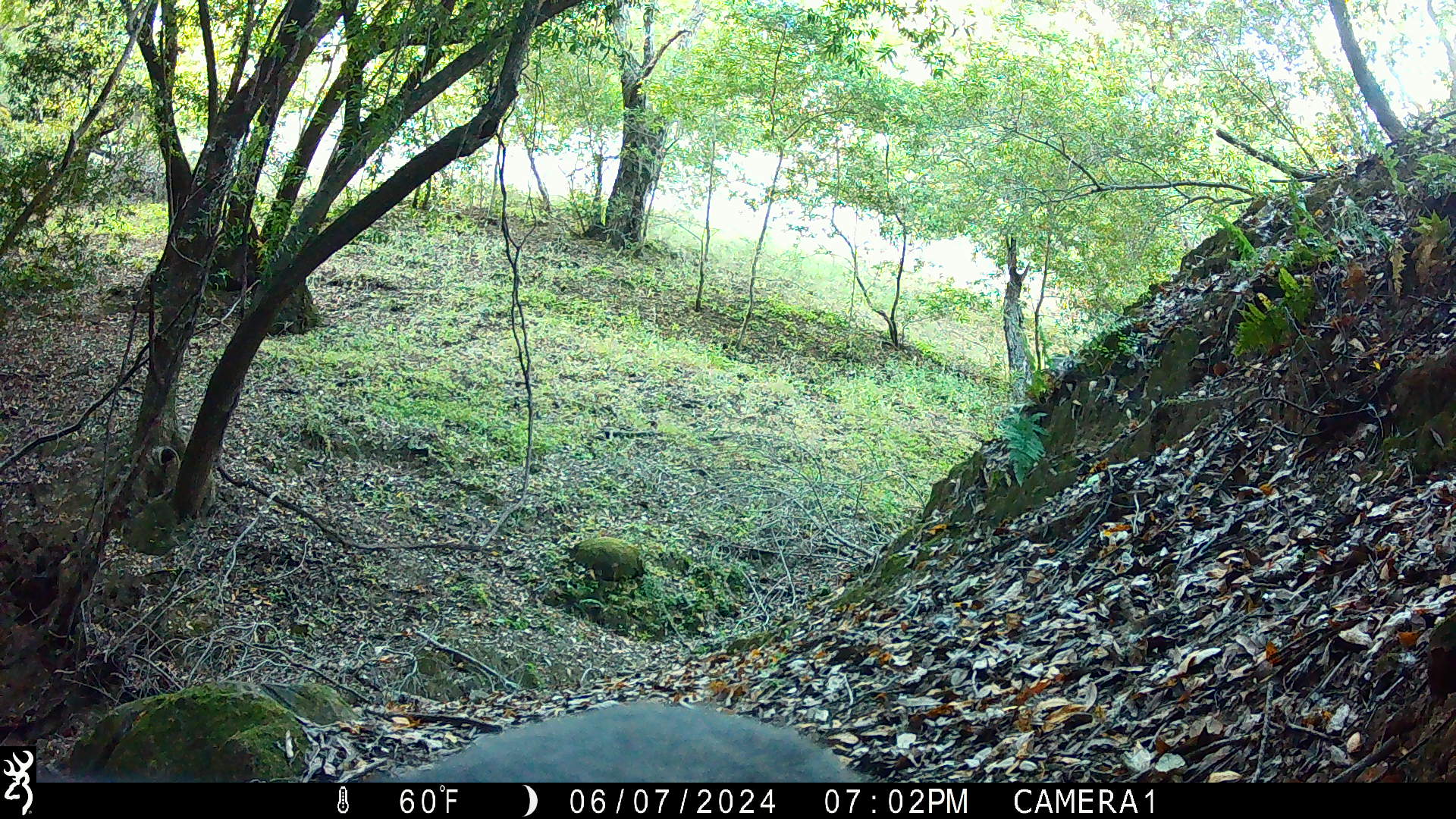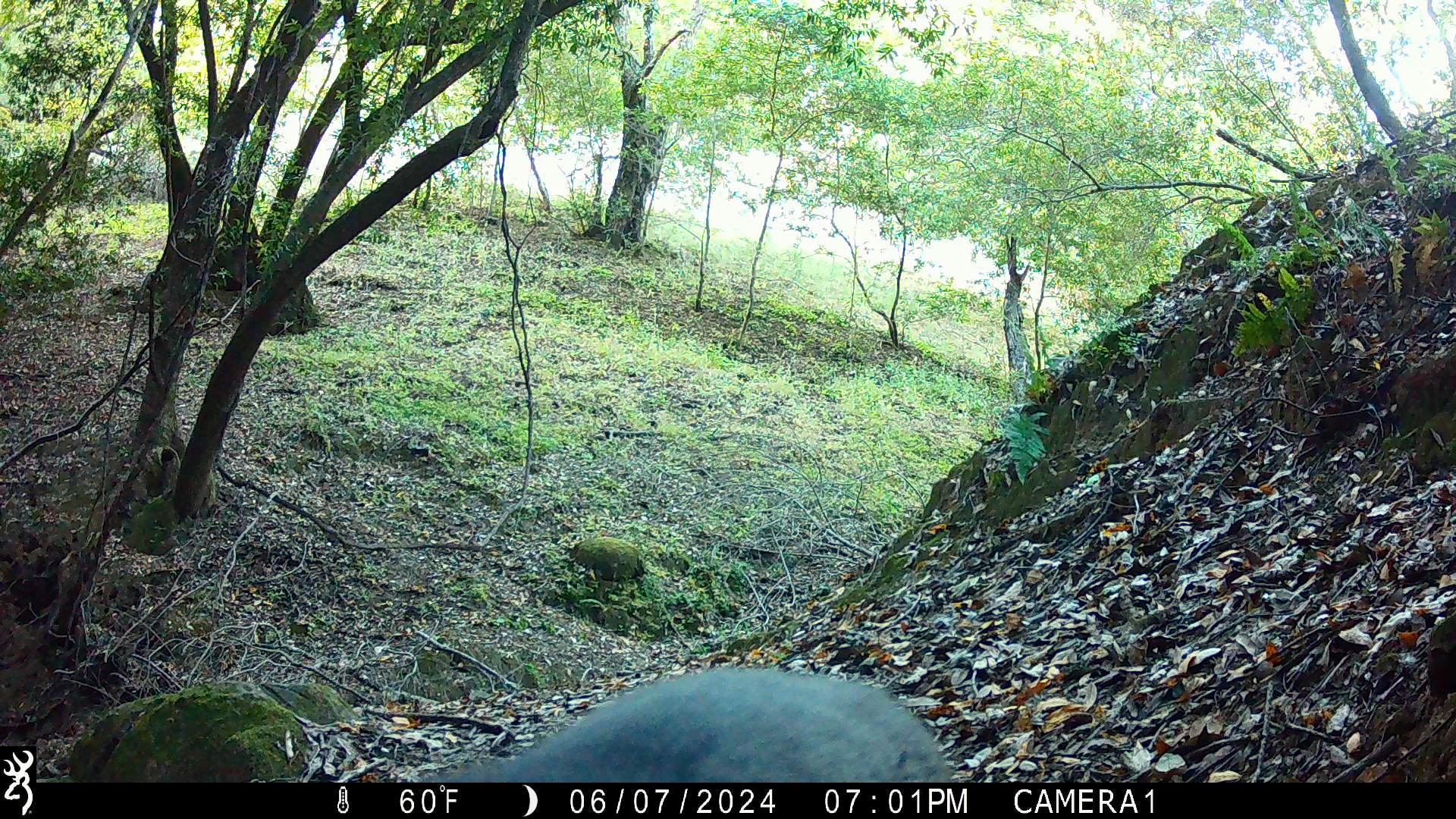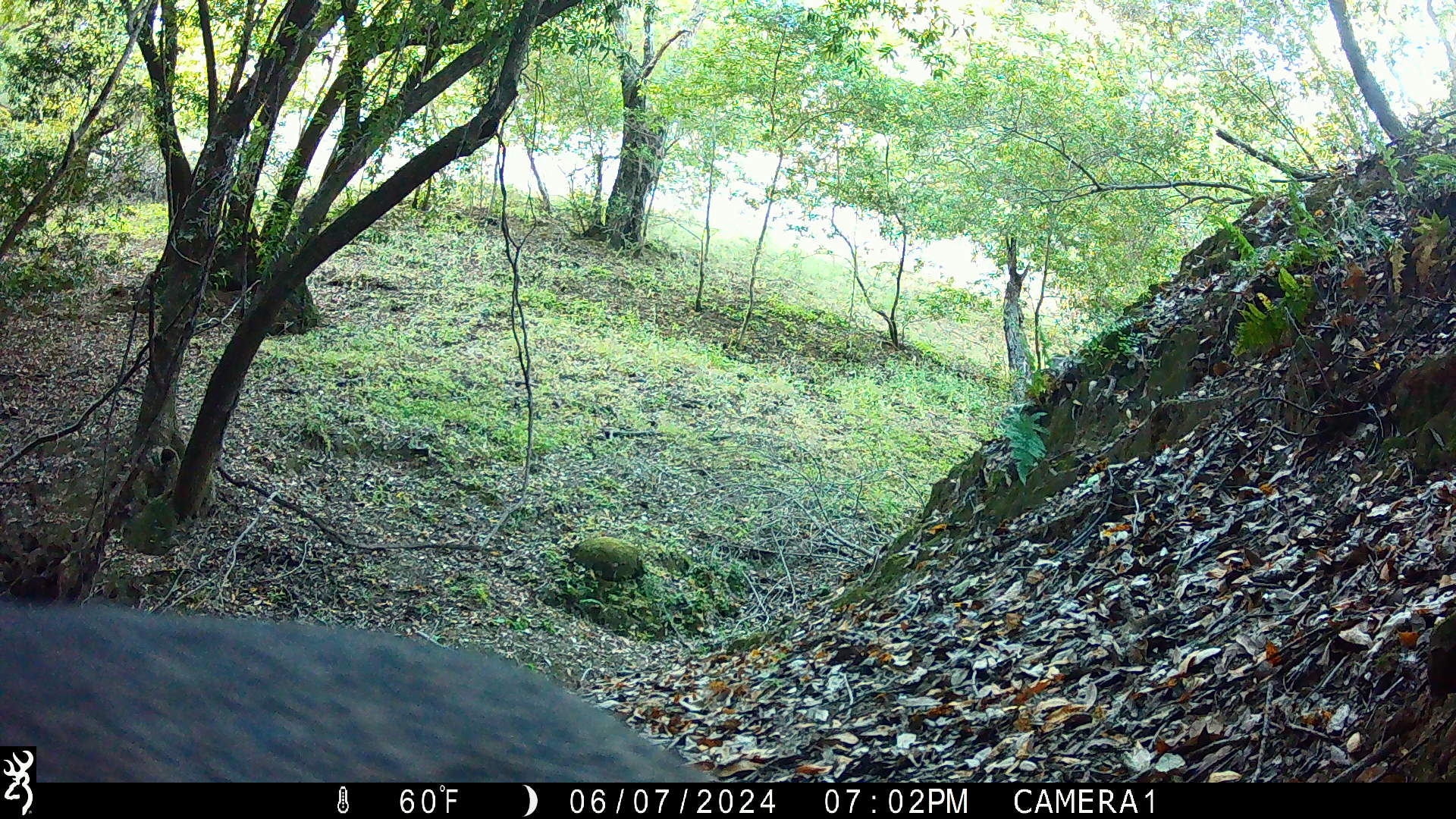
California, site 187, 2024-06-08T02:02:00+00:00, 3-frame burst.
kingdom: Animalia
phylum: Chordata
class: Mammalia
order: Artiodactyla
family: Cervidae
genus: Odocoileus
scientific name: Odocoileus hemionus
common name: mule deer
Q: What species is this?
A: Mule deer (Odocoileus hemionus).